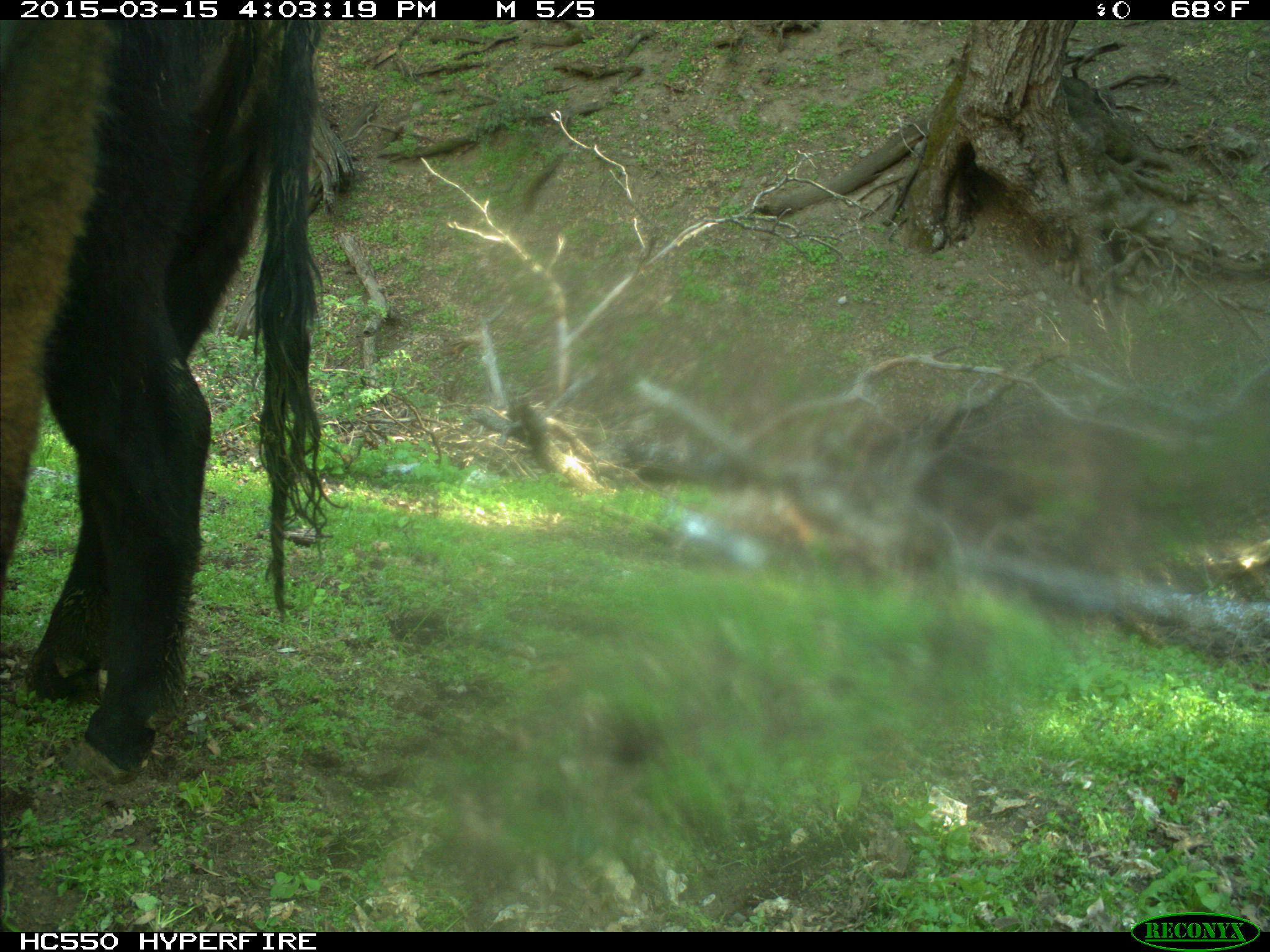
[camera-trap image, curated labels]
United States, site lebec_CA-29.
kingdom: Animalia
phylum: Chordata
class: Mammalia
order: Artiodactyla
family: Bovidae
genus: Bos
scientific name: Bos taurus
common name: domestic cow